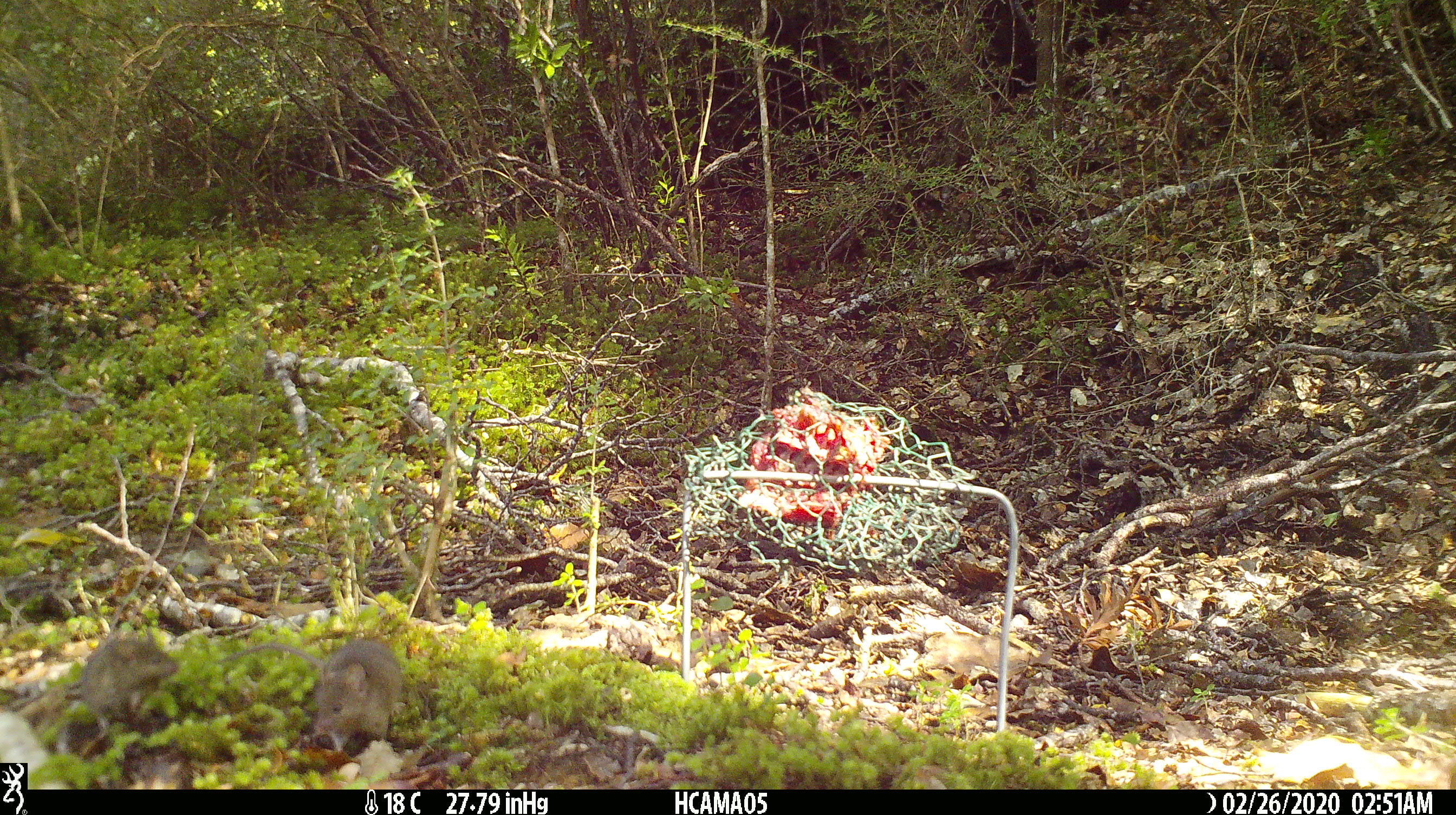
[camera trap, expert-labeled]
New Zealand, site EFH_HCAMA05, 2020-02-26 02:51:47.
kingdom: Animalia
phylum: Chordata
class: Mammalia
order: Rodentia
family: Muridae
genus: Mus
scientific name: Mus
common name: mouse